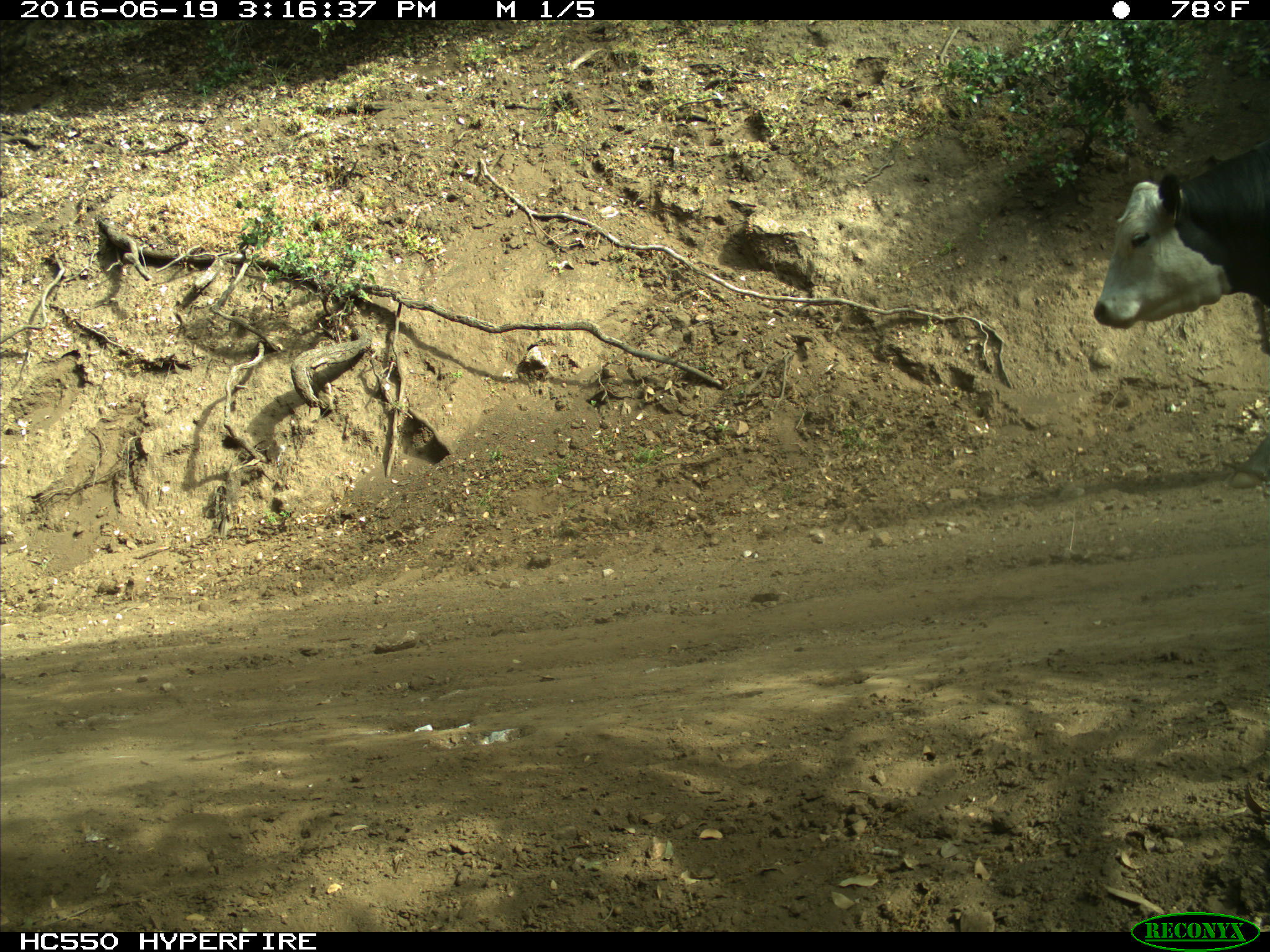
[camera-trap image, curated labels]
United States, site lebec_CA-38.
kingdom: Animalia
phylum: Chordata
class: Mammalia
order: Artiodactyla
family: Bovidae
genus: Bos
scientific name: Bos taurus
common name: domestic cow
Bos taurus (domestic cow).